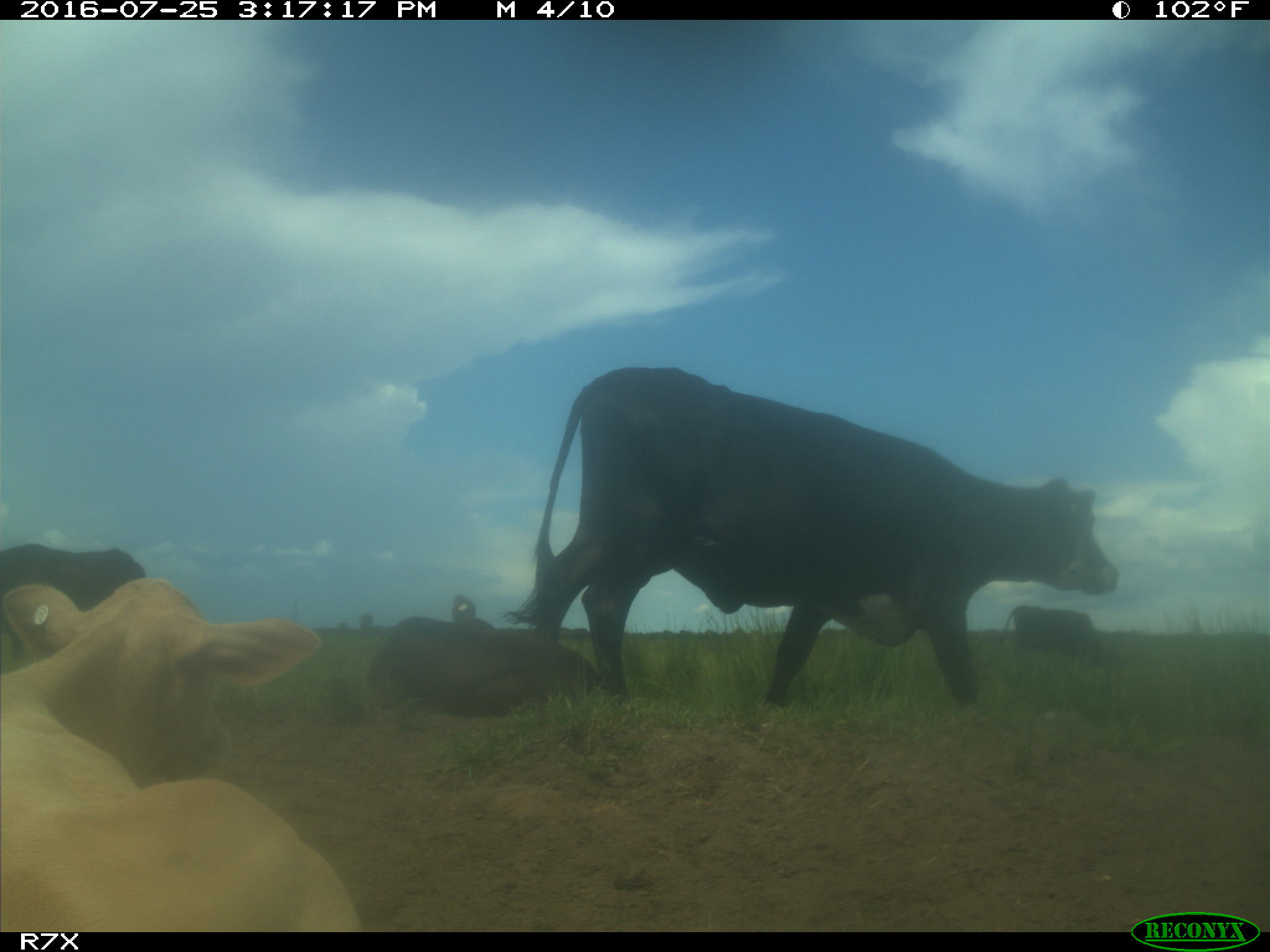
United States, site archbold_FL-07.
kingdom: Animalia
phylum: Chordata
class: Mammalia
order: Artiodactyla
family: Bovidae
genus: Bos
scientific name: Bos taurus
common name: domestic cow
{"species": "Bos taurus (domestic cow)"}